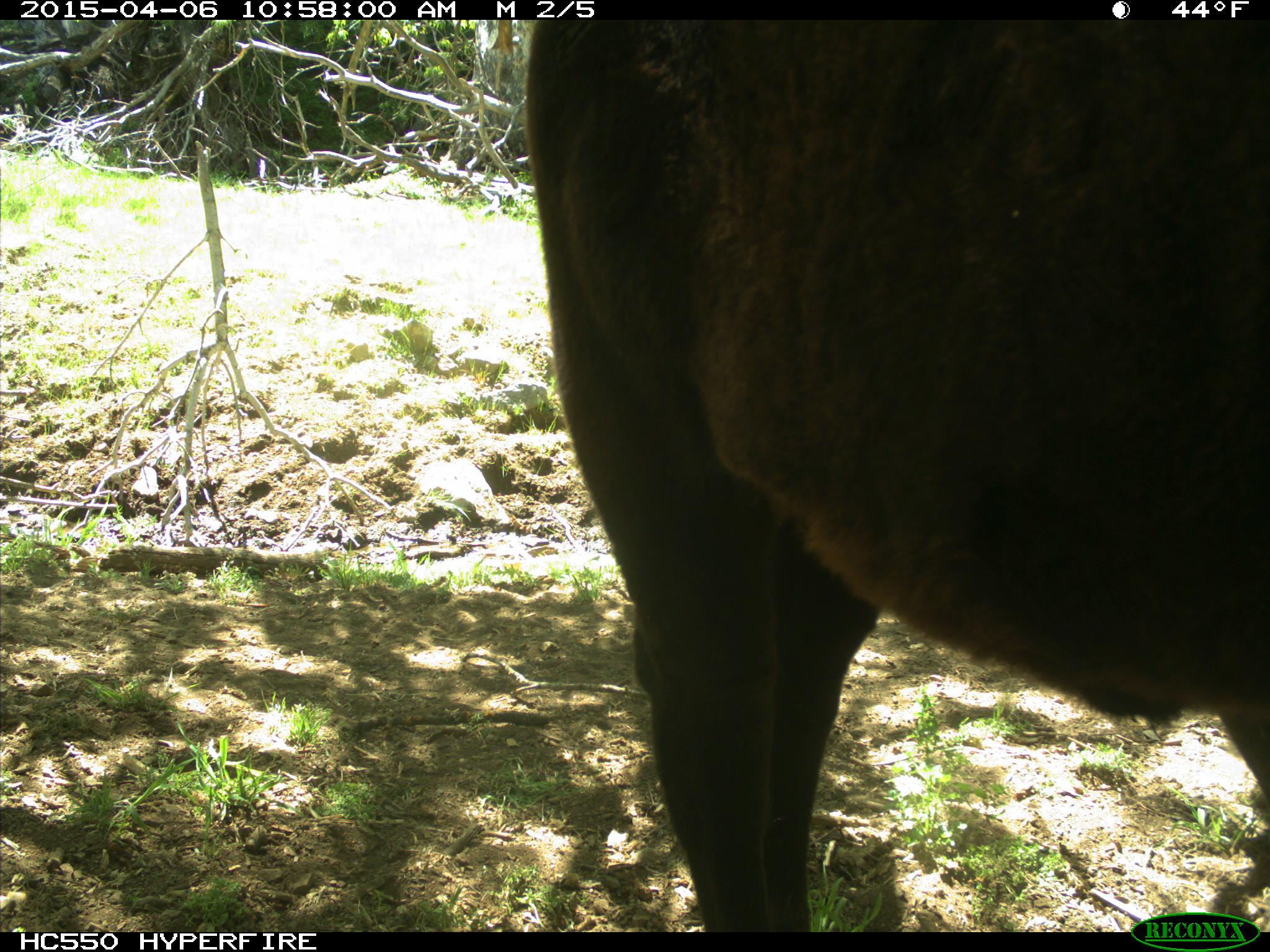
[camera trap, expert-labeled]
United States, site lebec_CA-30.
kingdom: Animalia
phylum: Chordata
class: Mammalia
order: Artiodactyla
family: Bovidae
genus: Bos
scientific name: Bos taurus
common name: domestic cow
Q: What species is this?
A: Bos taurus (domestic cow).